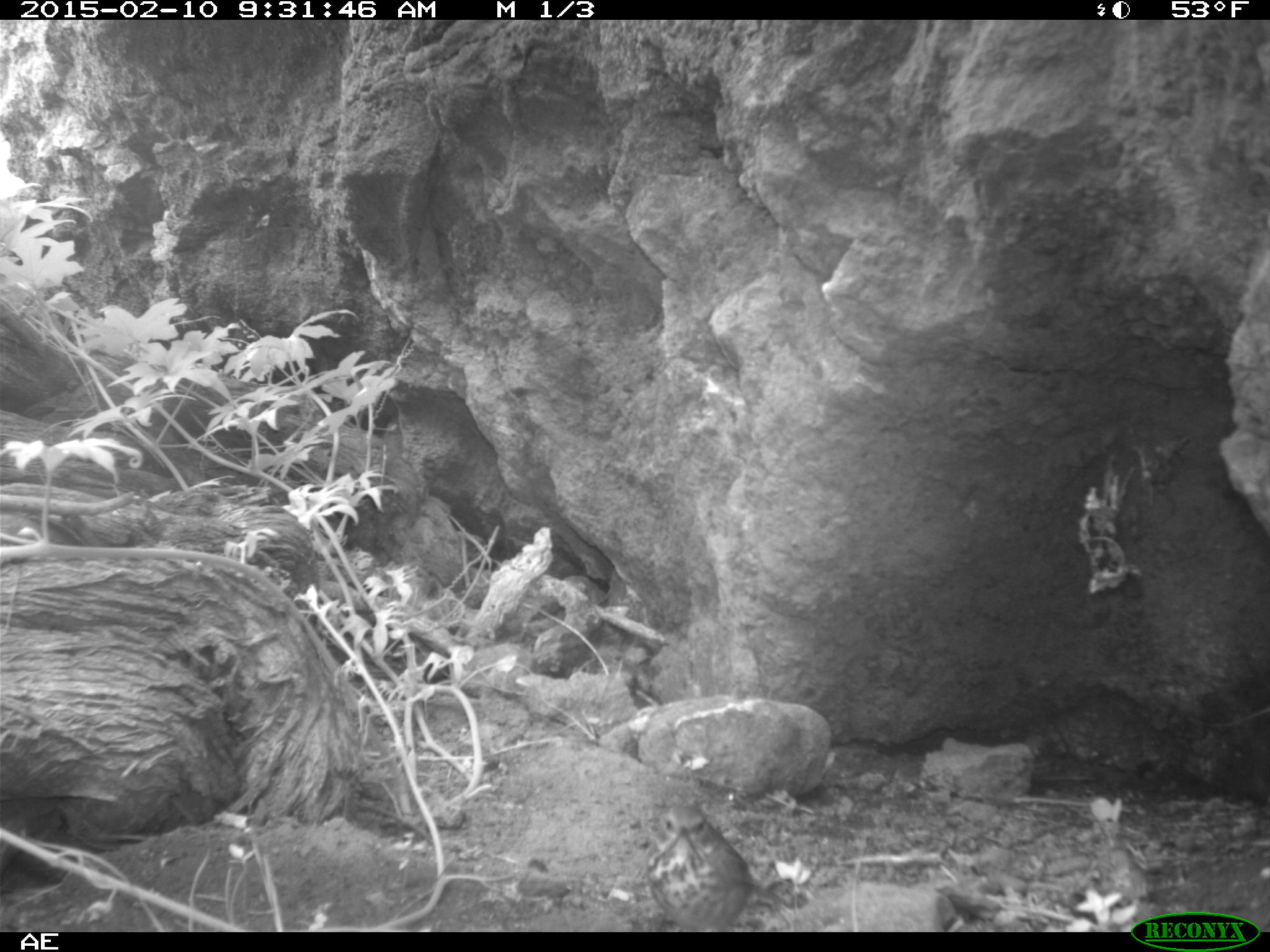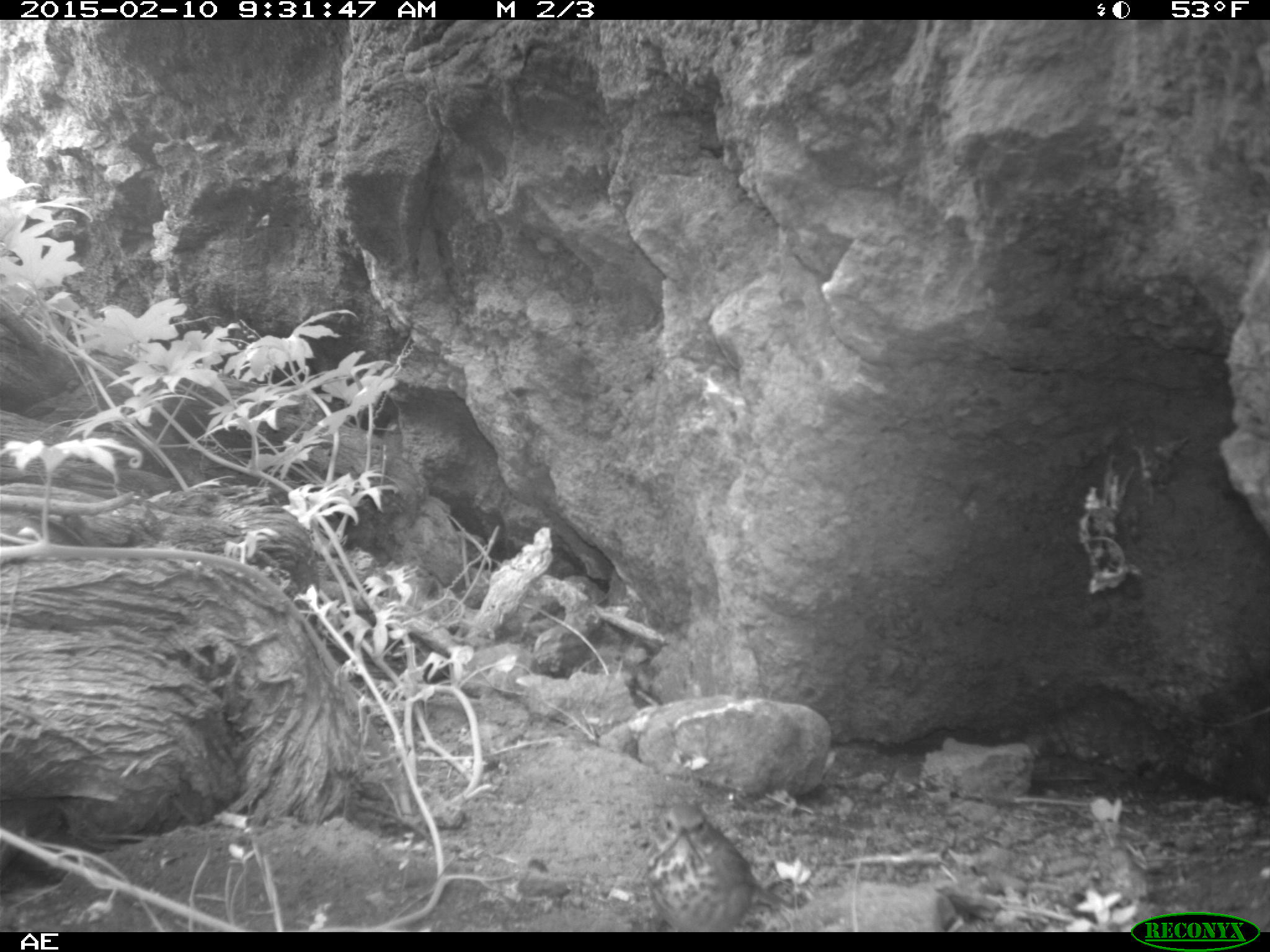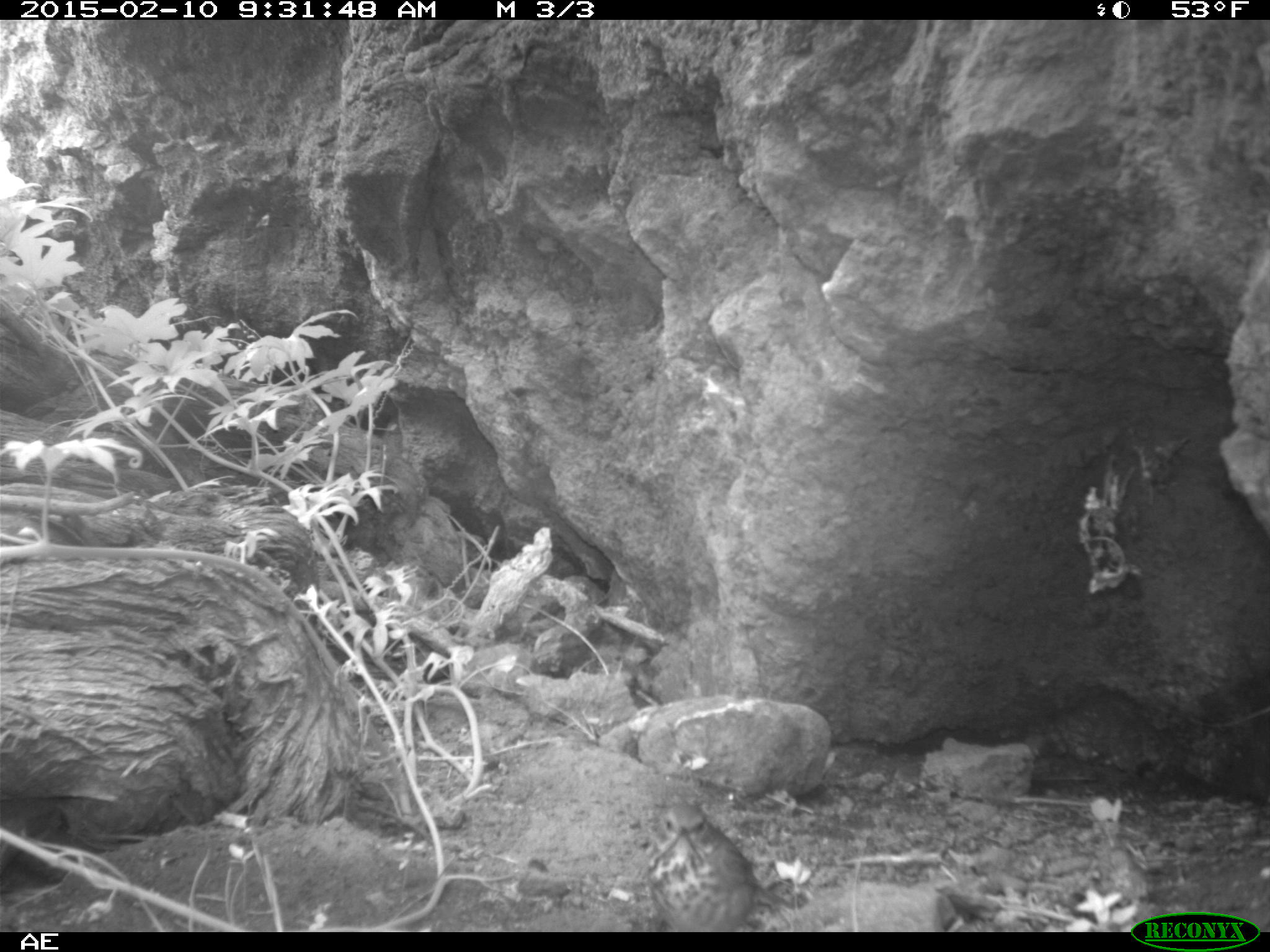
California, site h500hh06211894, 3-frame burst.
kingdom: Animalia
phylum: Chordata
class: Aves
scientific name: Aves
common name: bird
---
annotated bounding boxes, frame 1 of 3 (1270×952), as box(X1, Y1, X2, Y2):
bird: box(644, 806, 750, 929)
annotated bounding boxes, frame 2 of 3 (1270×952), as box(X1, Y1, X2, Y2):
bird: box(646, 803, 793, 930)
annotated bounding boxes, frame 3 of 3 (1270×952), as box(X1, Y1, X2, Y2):
bird: box(646, 804, 758, 929)